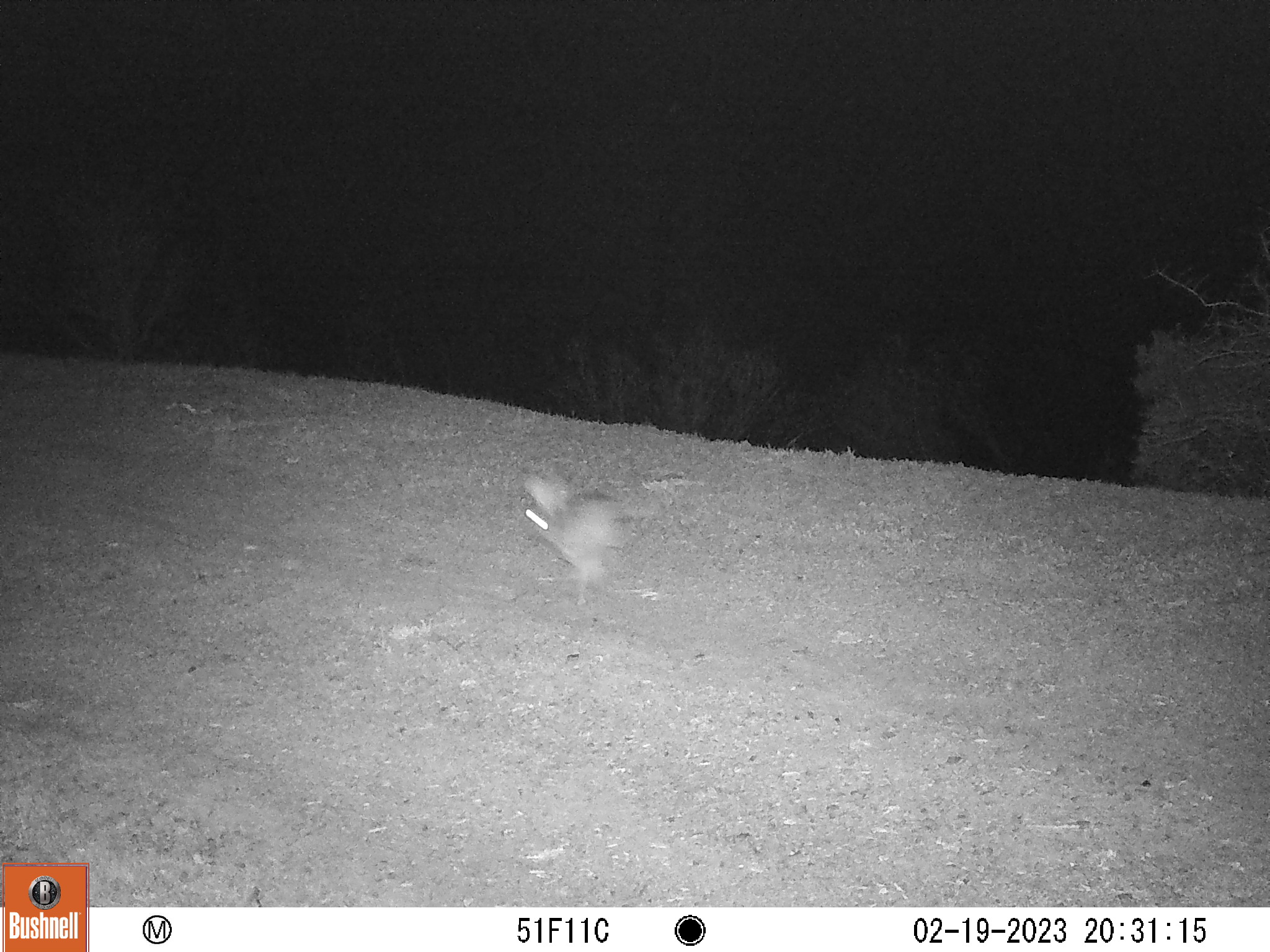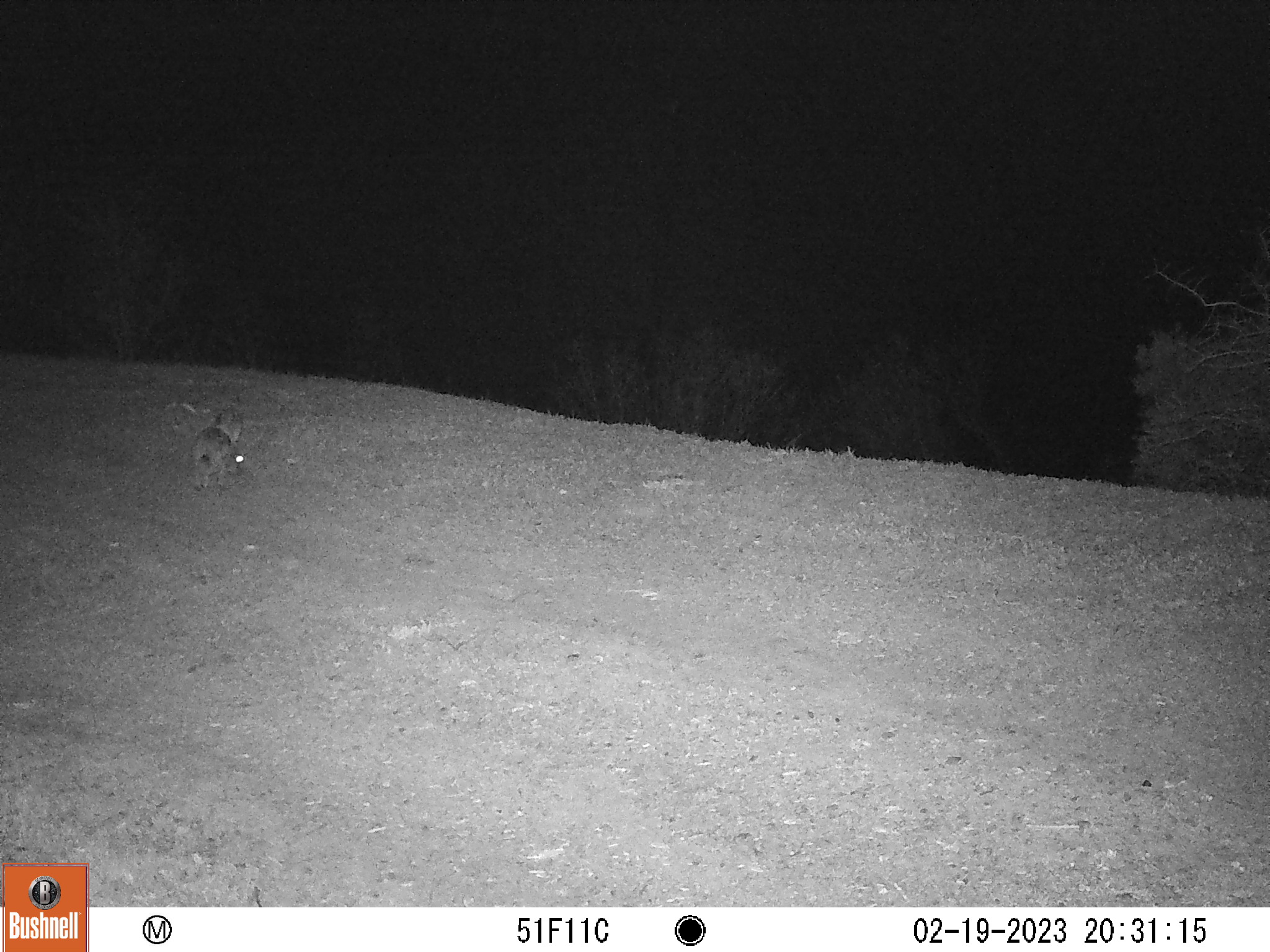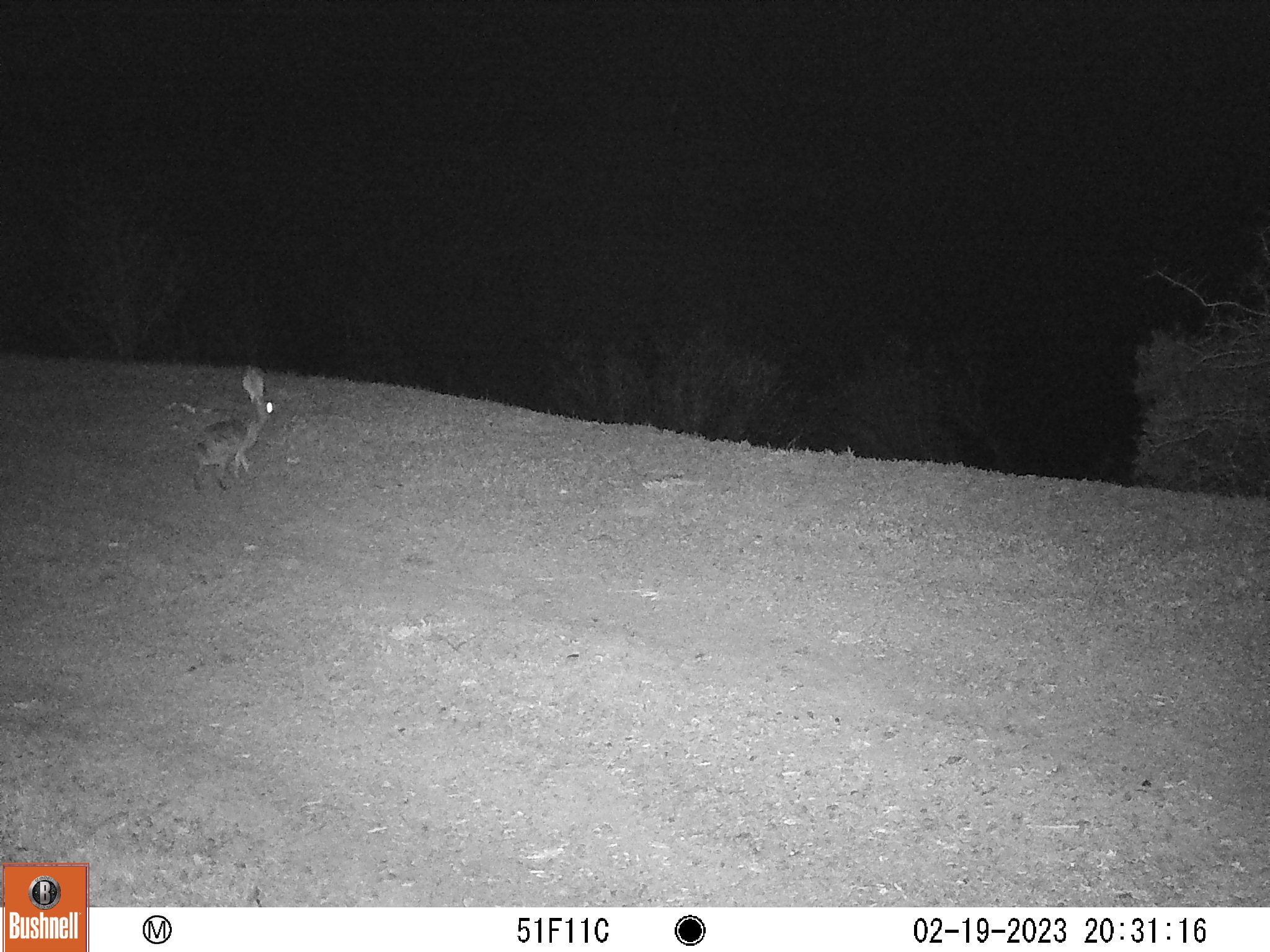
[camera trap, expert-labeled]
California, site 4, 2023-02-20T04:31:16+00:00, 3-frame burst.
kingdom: Animalia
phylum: Chordata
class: Mammalia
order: Lagomorpha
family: Leporidae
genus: Lepus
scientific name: Lepus californicus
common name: black-tailed jackrabbit